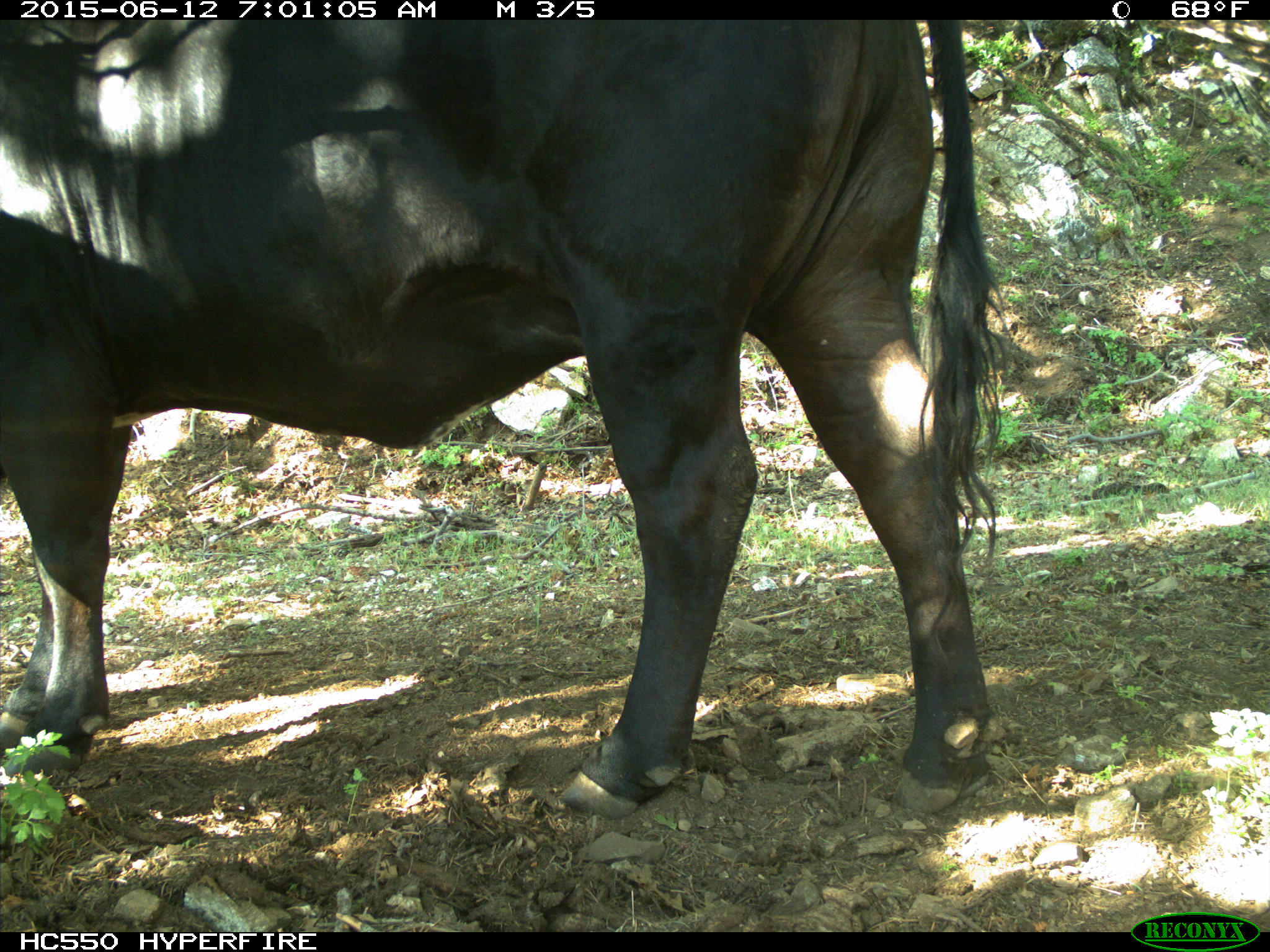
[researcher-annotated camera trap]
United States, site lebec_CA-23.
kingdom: Animalia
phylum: Chordata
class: Mammalia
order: Artiodactyla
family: Bovidae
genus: Bos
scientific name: Bos taurus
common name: domestic cow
Bos taurus (domestic cow).